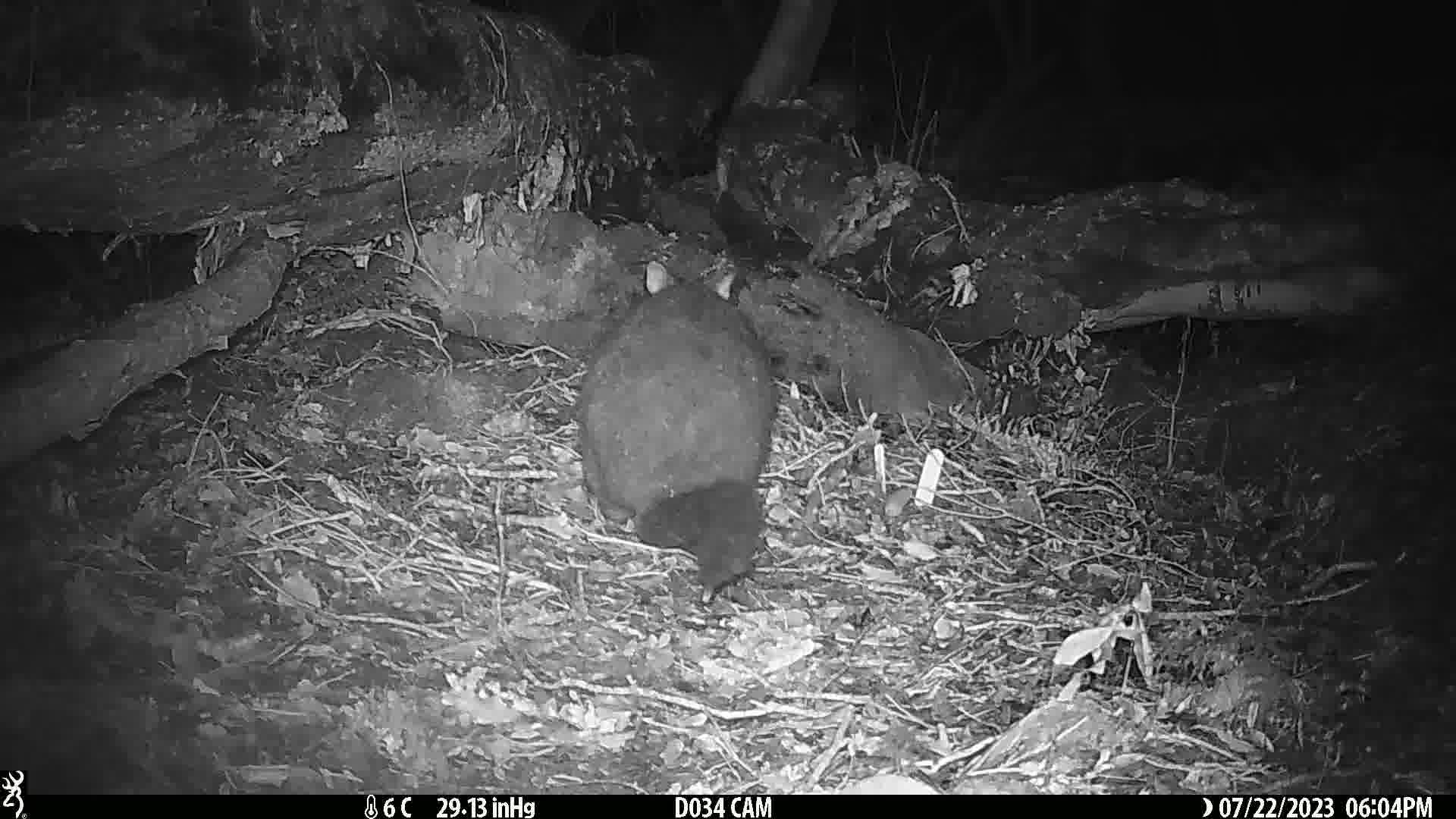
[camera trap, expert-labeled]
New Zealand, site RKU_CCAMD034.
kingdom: Animalia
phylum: Chordata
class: Mammalia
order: Diprotodontia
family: Phalangeridae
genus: Trichosurus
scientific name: Trichosurus vulpecula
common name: common brushtail possum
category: possum